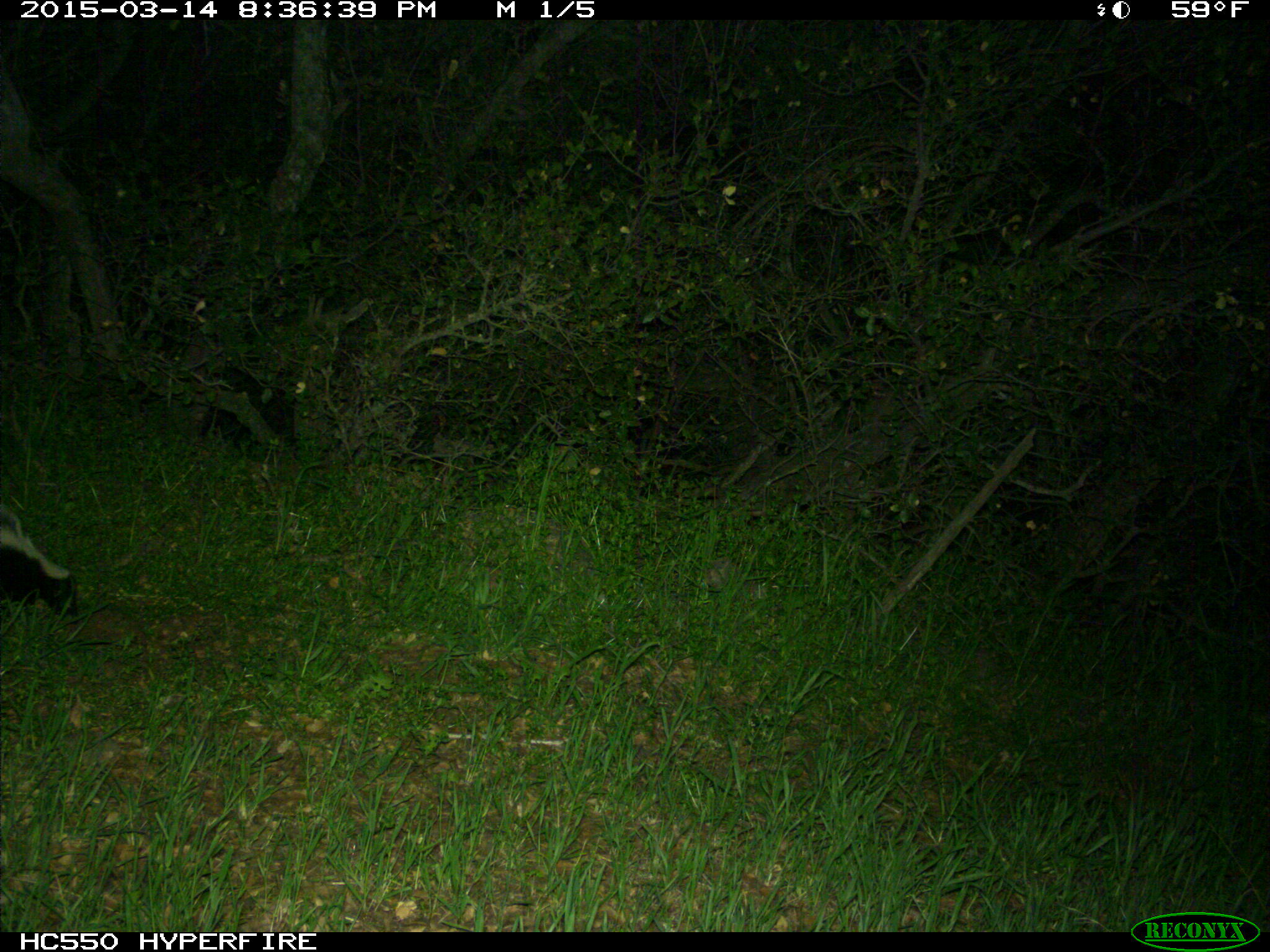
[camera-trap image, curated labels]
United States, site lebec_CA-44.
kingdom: Animalia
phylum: Chordata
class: Mammalia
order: Carnivora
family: Mephitidae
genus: Mephitis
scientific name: Mephitis mephitis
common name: striped skunk